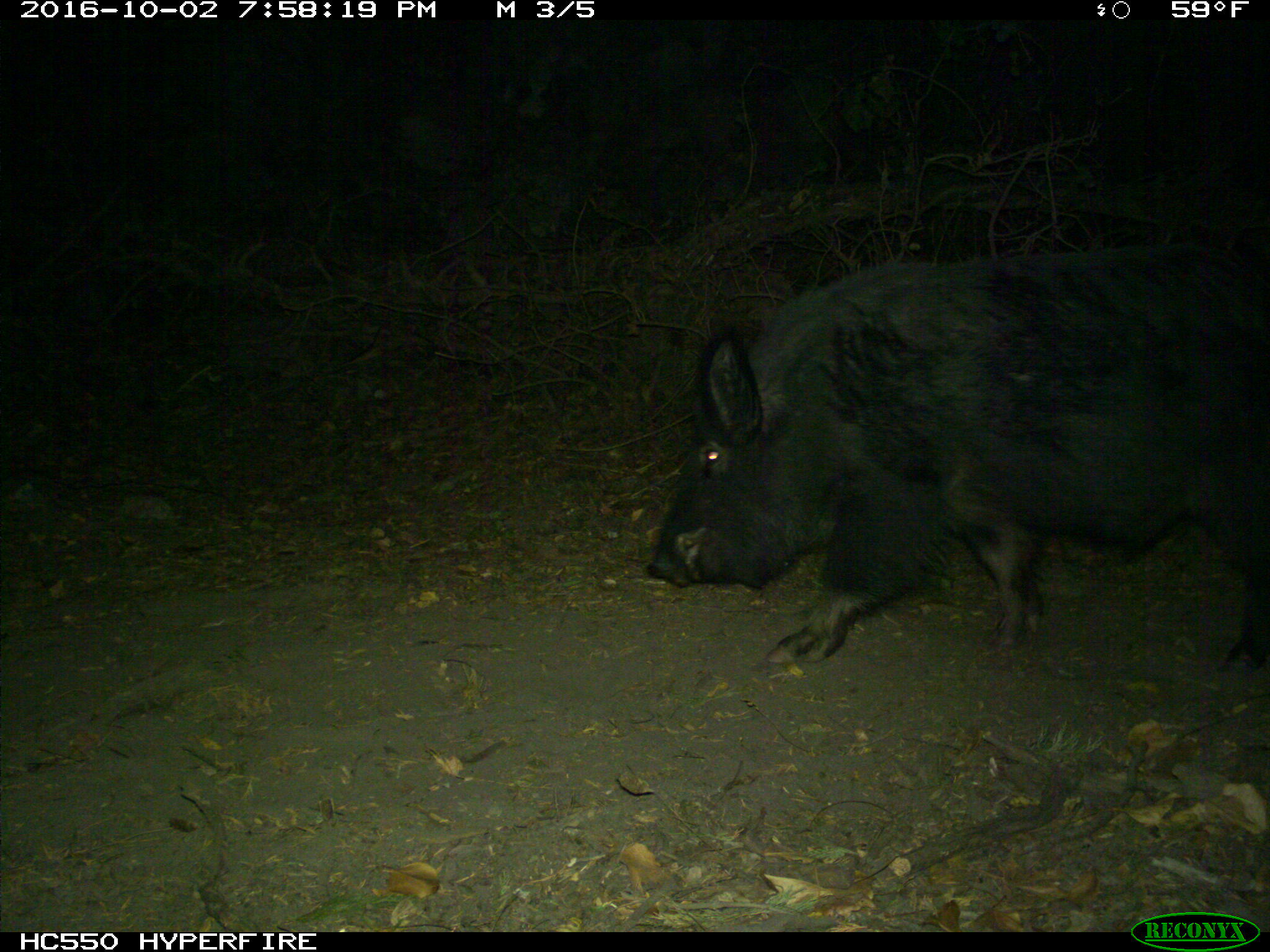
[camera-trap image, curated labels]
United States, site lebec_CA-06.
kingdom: Animalia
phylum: Chordata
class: Mammalia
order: Artiodactyla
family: Suidae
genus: Sus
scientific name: Sus scrofa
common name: wild boar